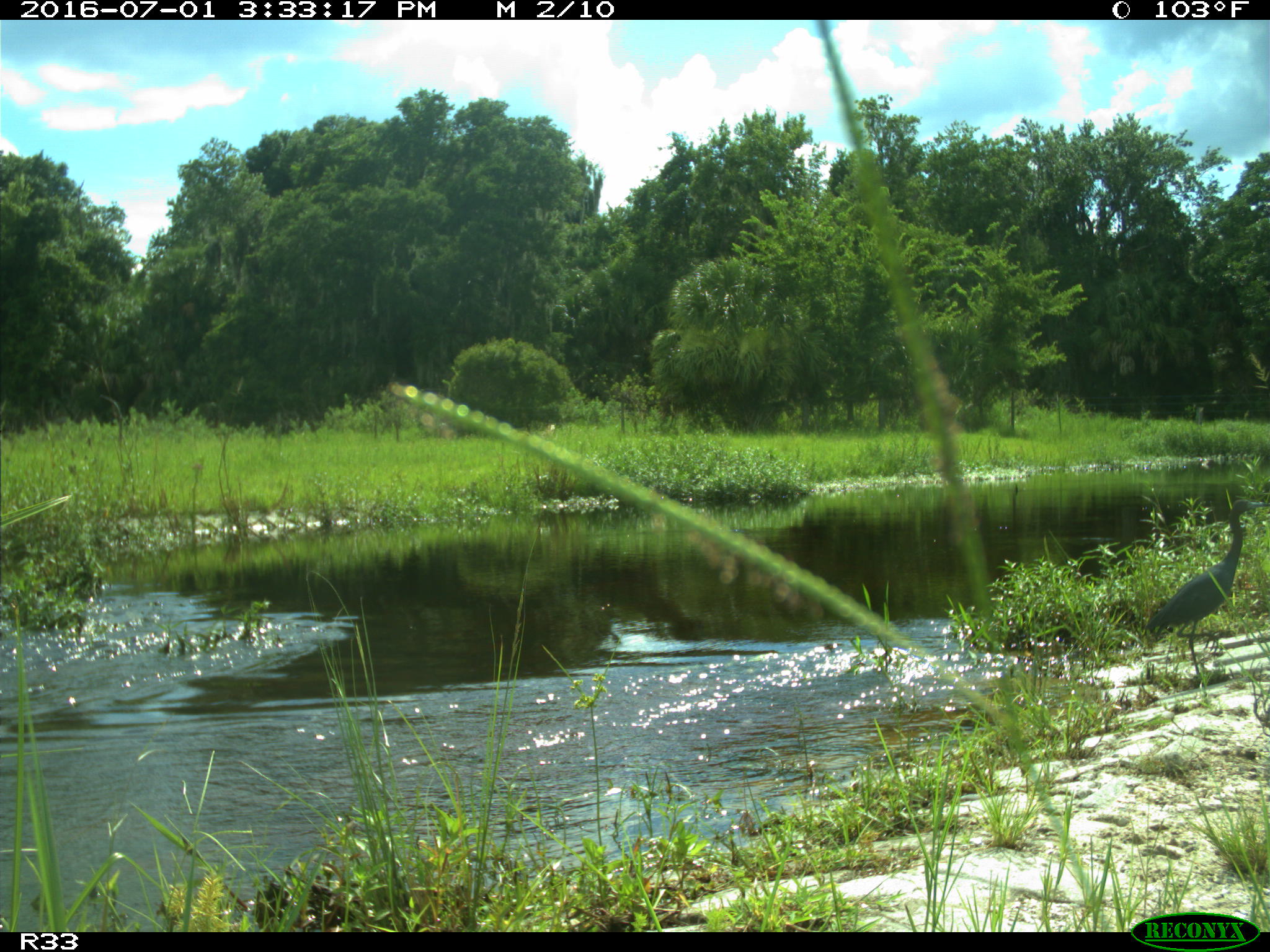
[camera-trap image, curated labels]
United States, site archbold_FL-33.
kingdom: Animalia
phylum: Chordata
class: Aves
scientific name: Aves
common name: birds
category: unidentified bird